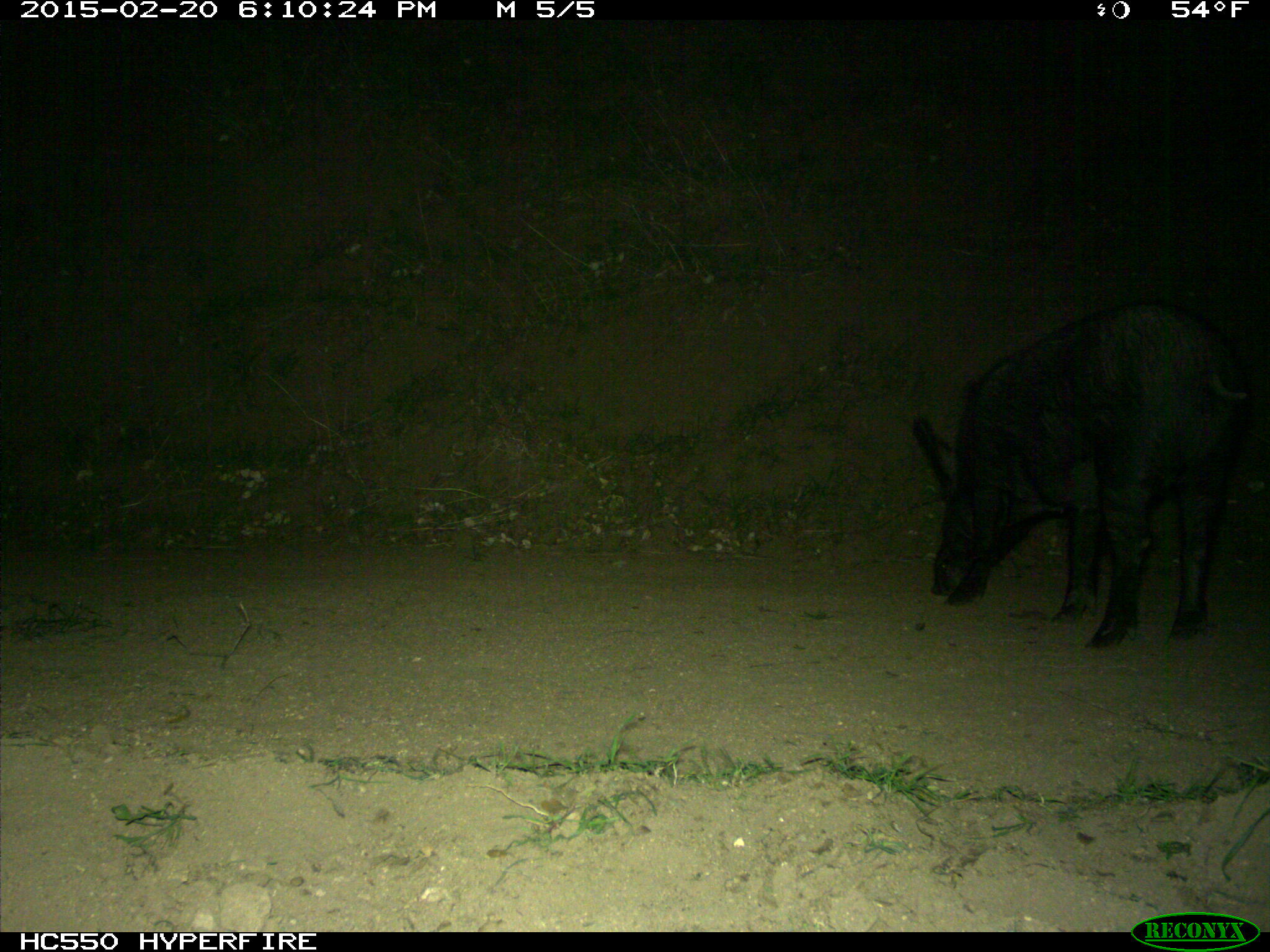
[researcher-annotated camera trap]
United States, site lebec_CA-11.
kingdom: Animalia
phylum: Chordata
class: Mammalia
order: Artiodactyla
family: Suidae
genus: Sus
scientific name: Sus scrofa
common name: wild boar